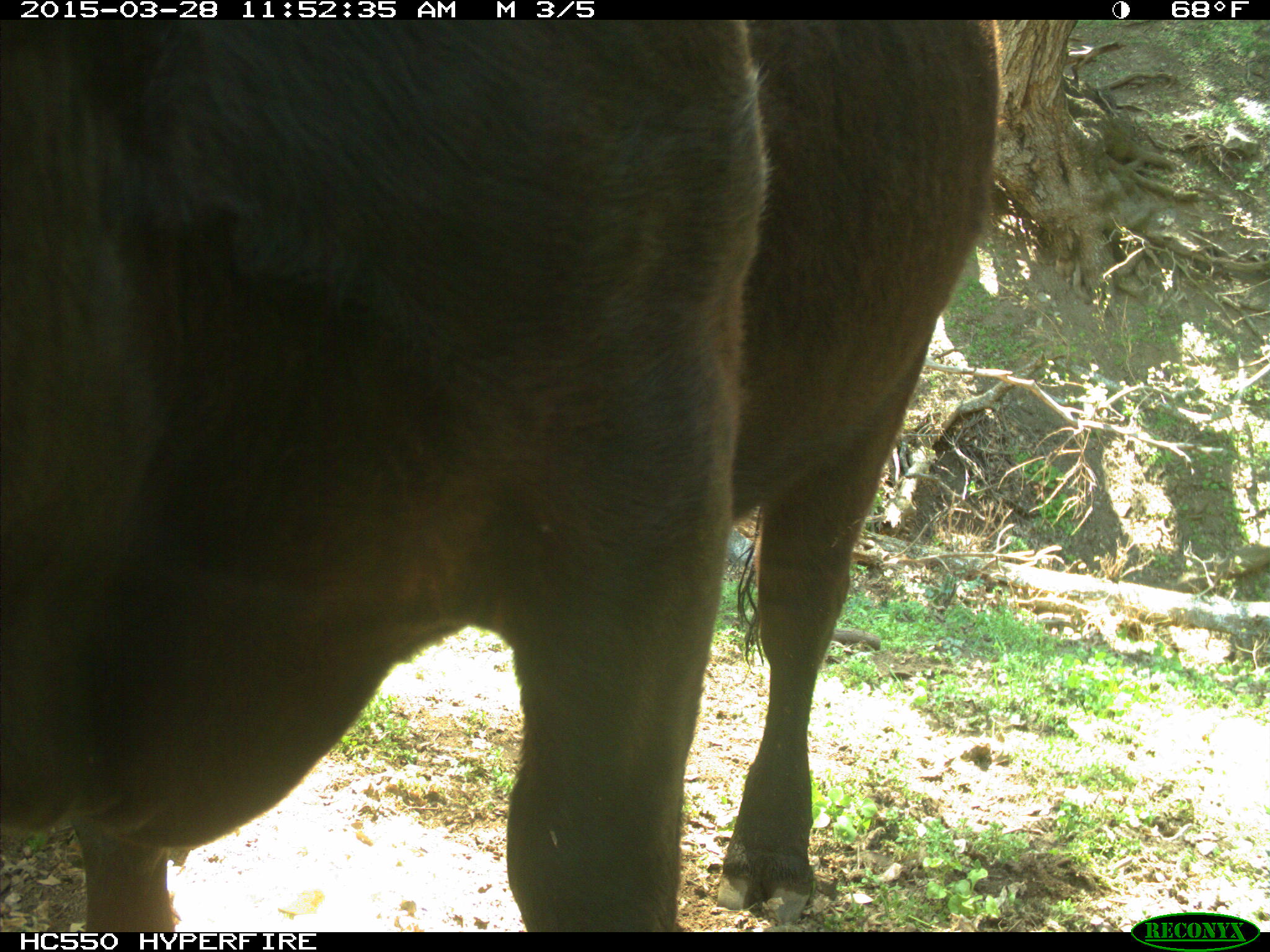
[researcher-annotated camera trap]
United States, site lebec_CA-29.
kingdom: Animalia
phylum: Chordata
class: Mammalia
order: Artiodactyla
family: Bovidae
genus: Bos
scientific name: Bos taurus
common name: domestic cow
Bos taurus (domestic cow).